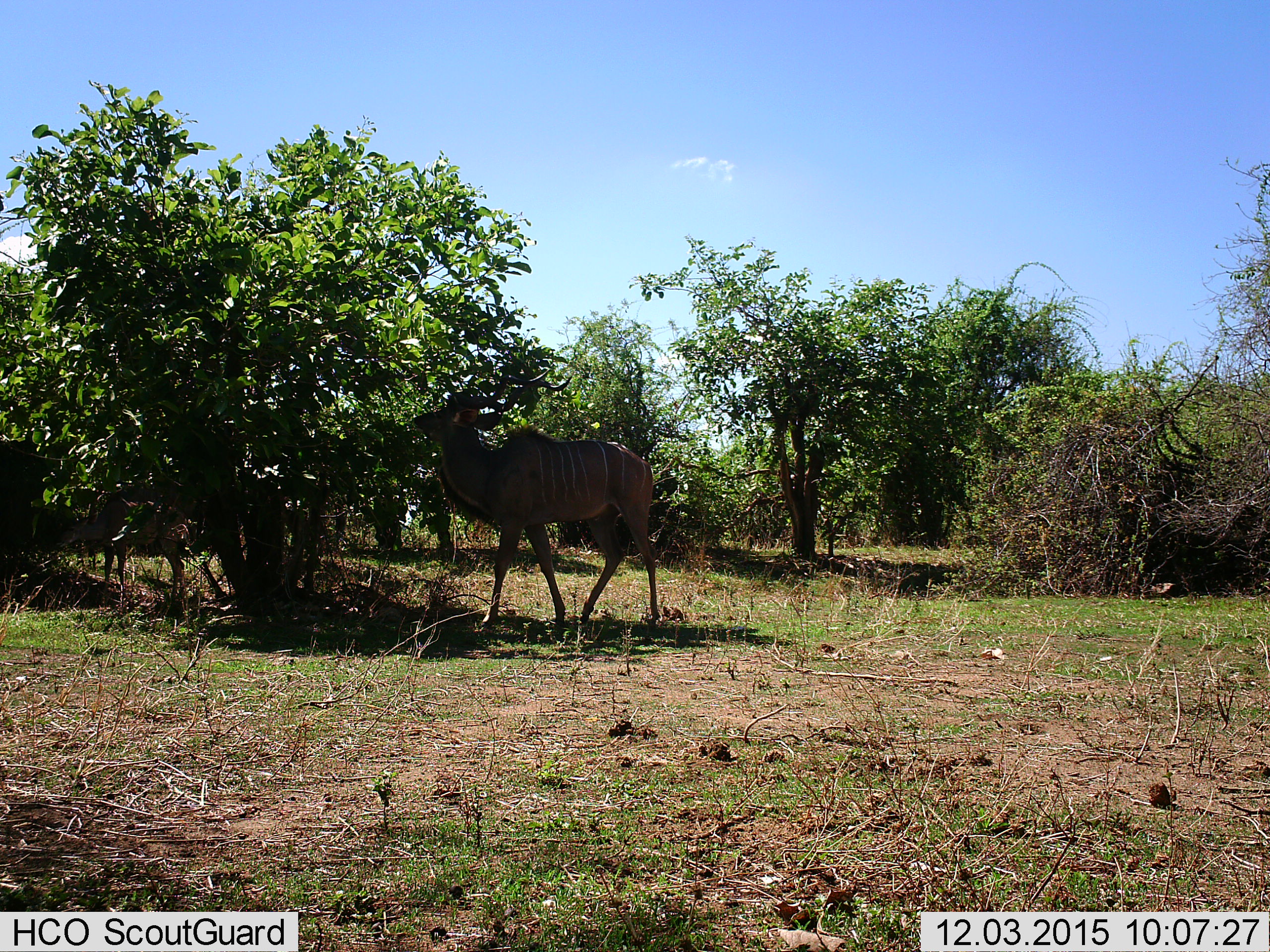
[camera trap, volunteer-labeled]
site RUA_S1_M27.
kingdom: Animalia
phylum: Chordata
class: Mammalia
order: Artiodactyla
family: Bovidae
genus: Tragelaphus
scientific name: Tragelaphus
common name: kudu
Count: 1.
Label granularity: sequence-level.